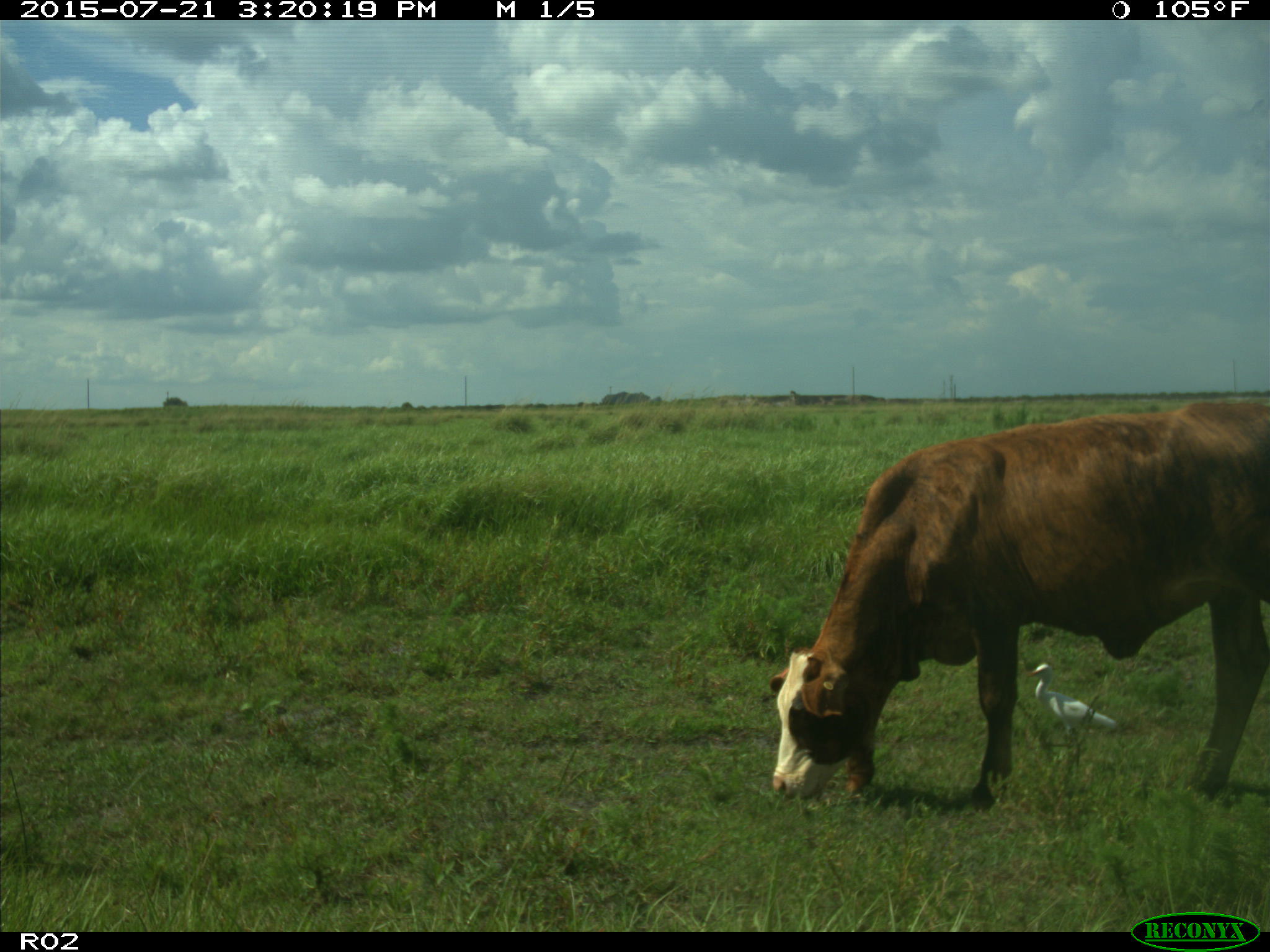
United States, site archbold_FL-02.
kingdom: Animalia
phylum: Chordata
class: Mammalia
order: Artiodactyla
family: Bovidae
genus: Bos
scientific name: Bos taurus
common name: domestic cow